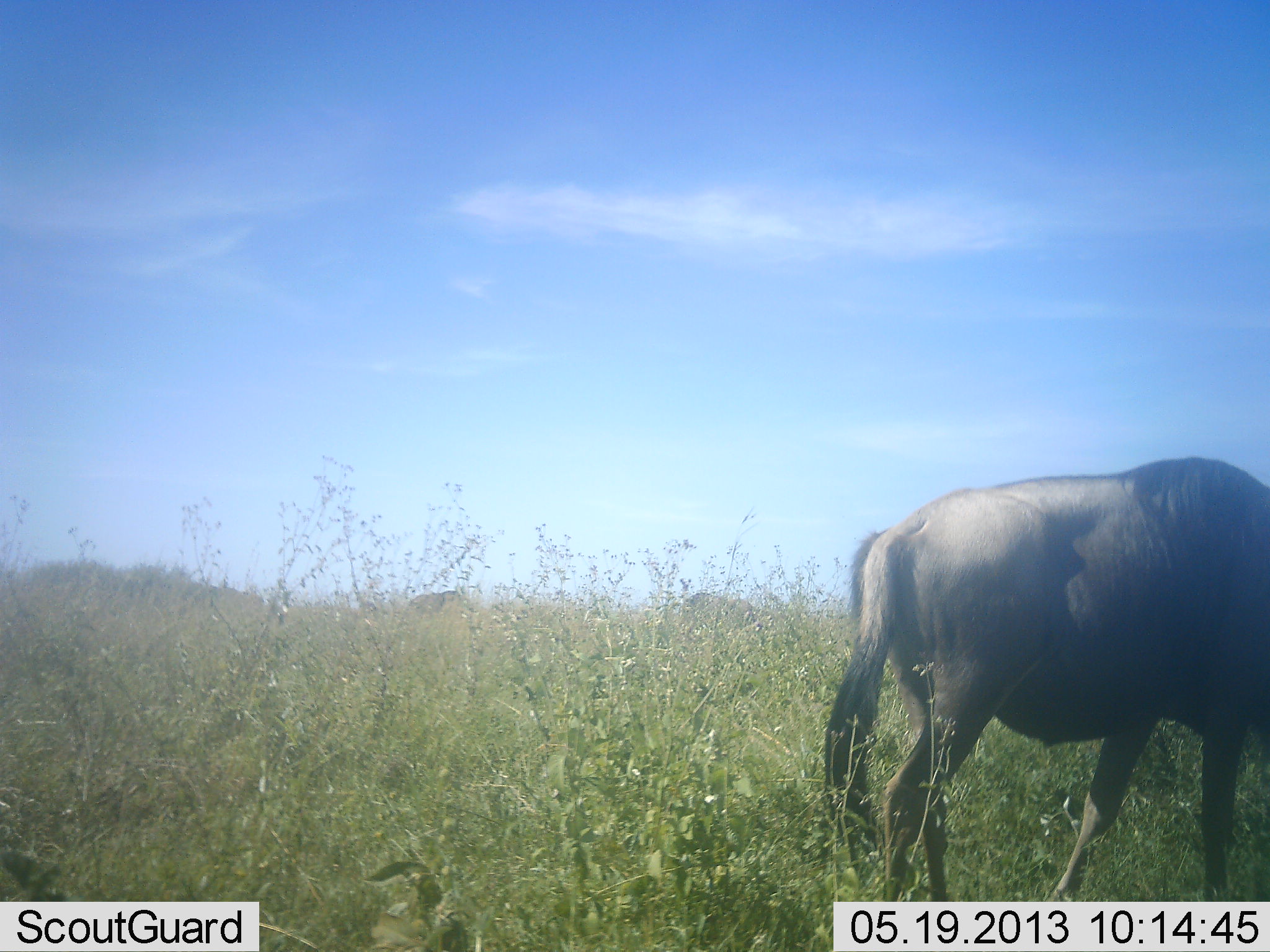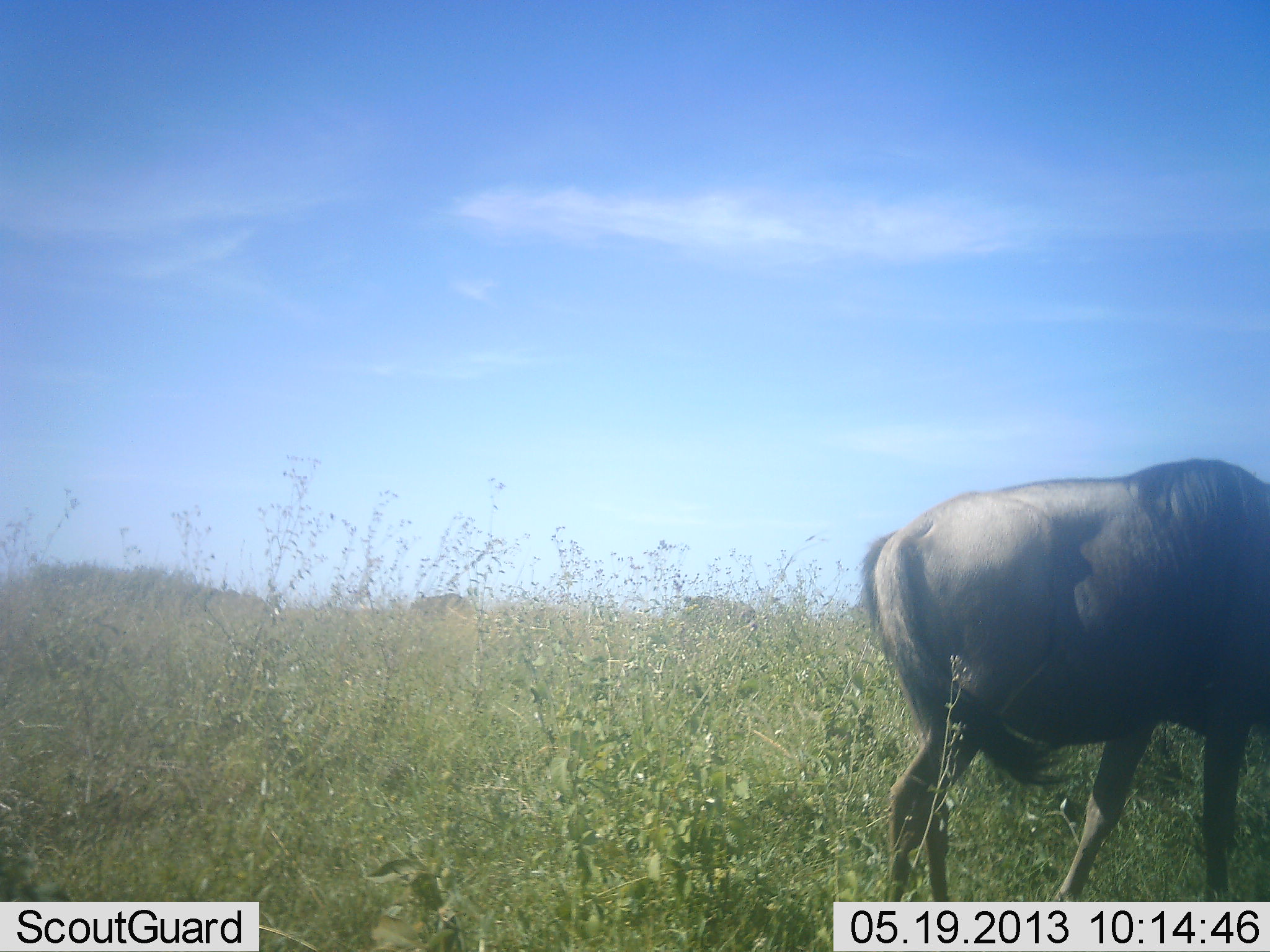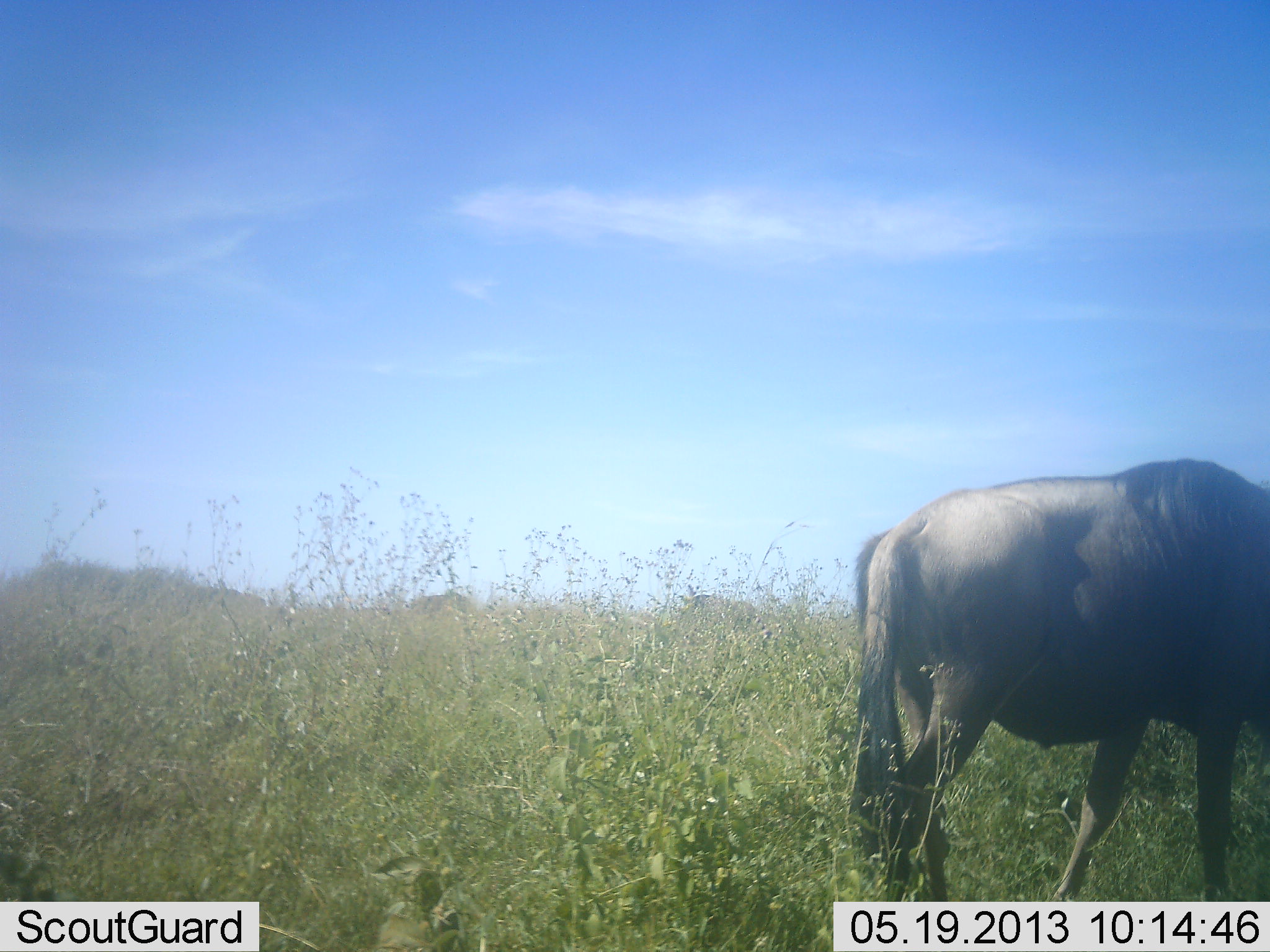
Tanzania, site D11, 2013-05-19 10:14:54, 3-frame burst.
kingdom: Animalia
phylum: Chordata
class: Mammalia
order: Artiodactyla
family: Bovidae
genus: Connochaetes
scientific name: Connochaetes taurinus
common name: blue wildebeest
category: wildebeest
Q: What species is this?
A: Wildebeest (blue wildebeest) (Connochaetes taurinus).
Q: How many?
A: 3.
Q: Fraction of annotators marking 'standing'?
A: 62%.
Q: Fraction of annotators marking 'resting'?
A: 0%.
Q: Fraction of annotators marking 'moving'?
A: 6%.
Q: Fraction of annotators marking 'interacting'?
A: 0%.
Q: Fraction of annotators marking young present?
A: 0%.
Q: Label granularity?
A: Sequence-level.